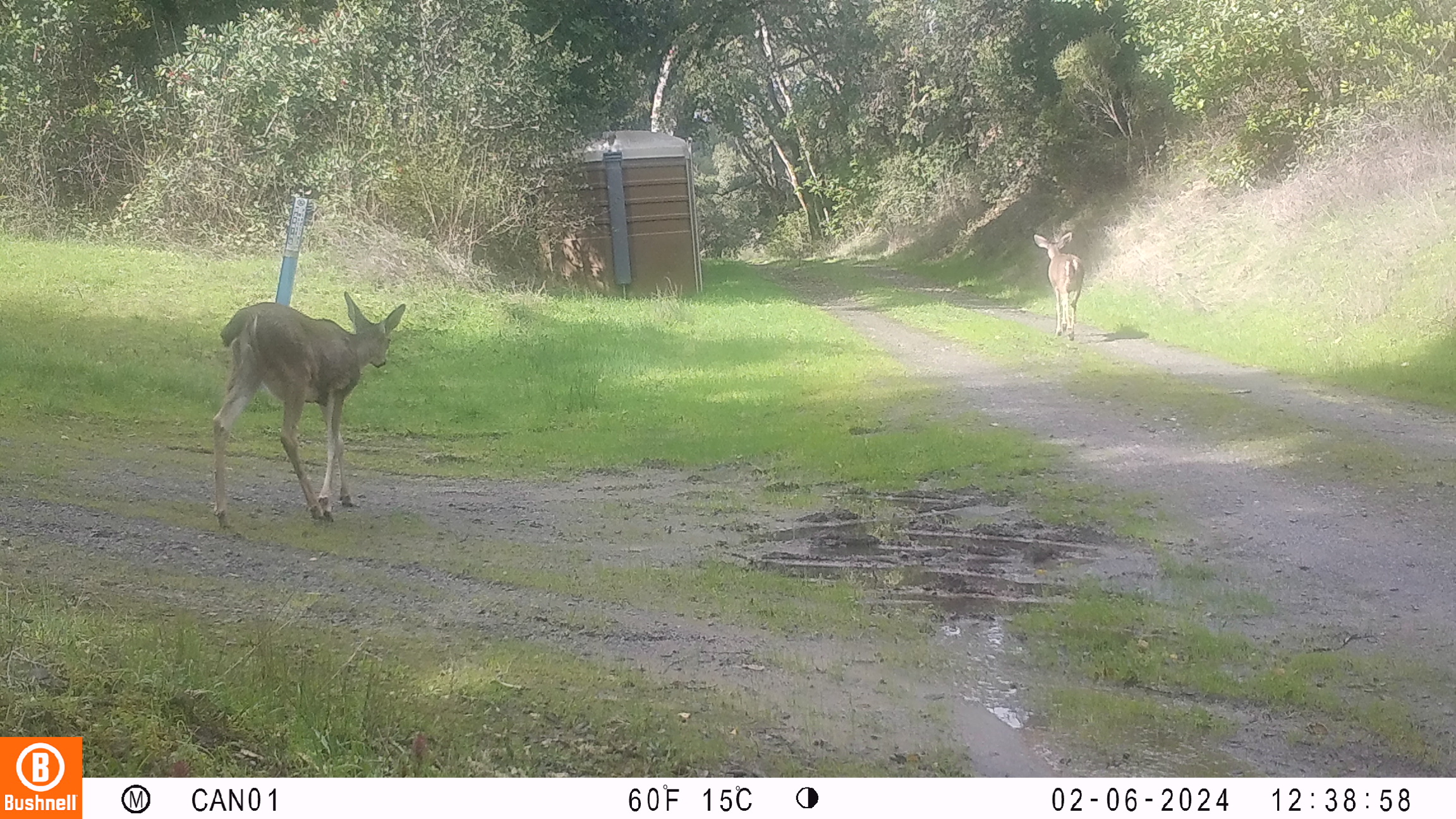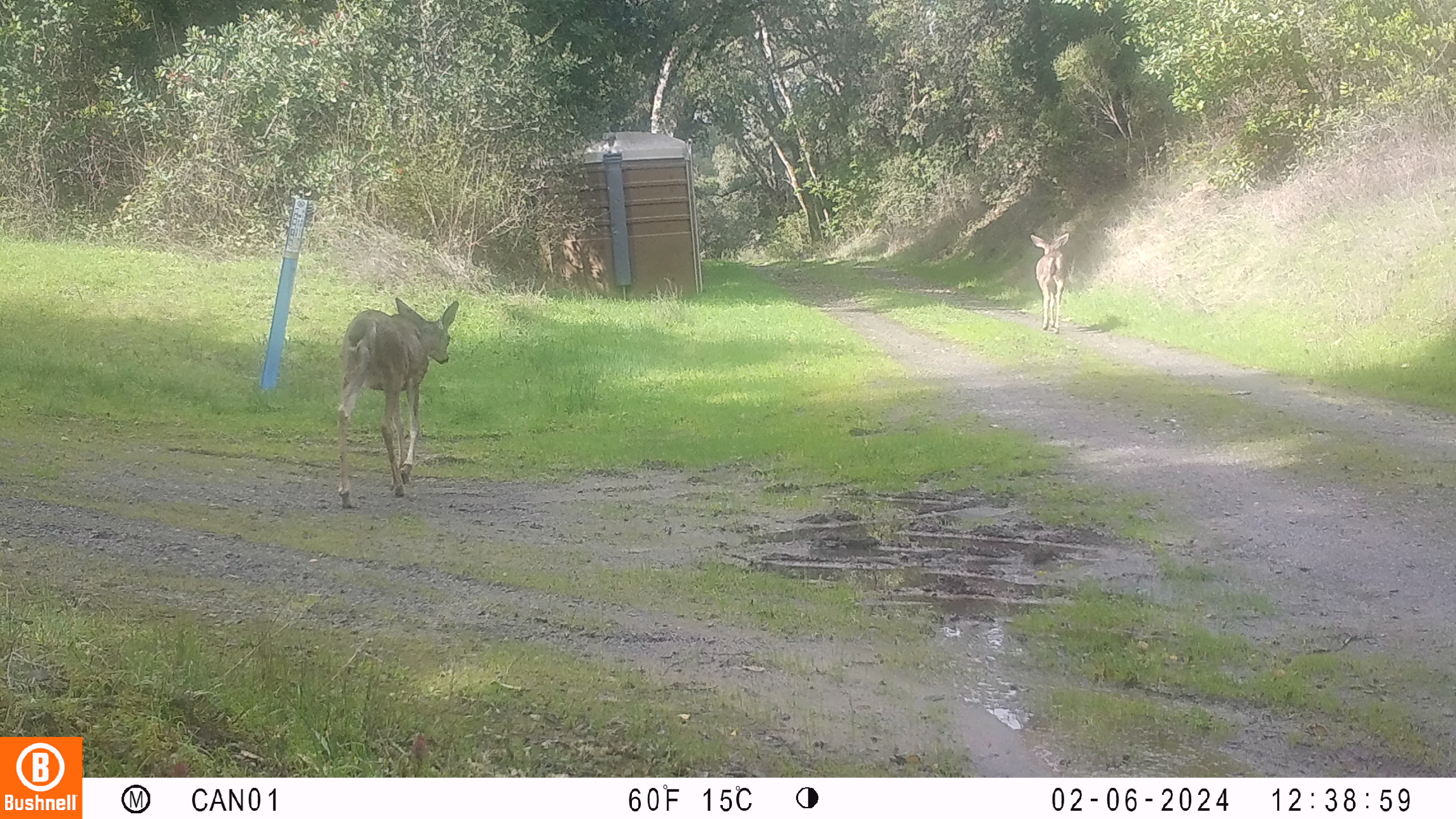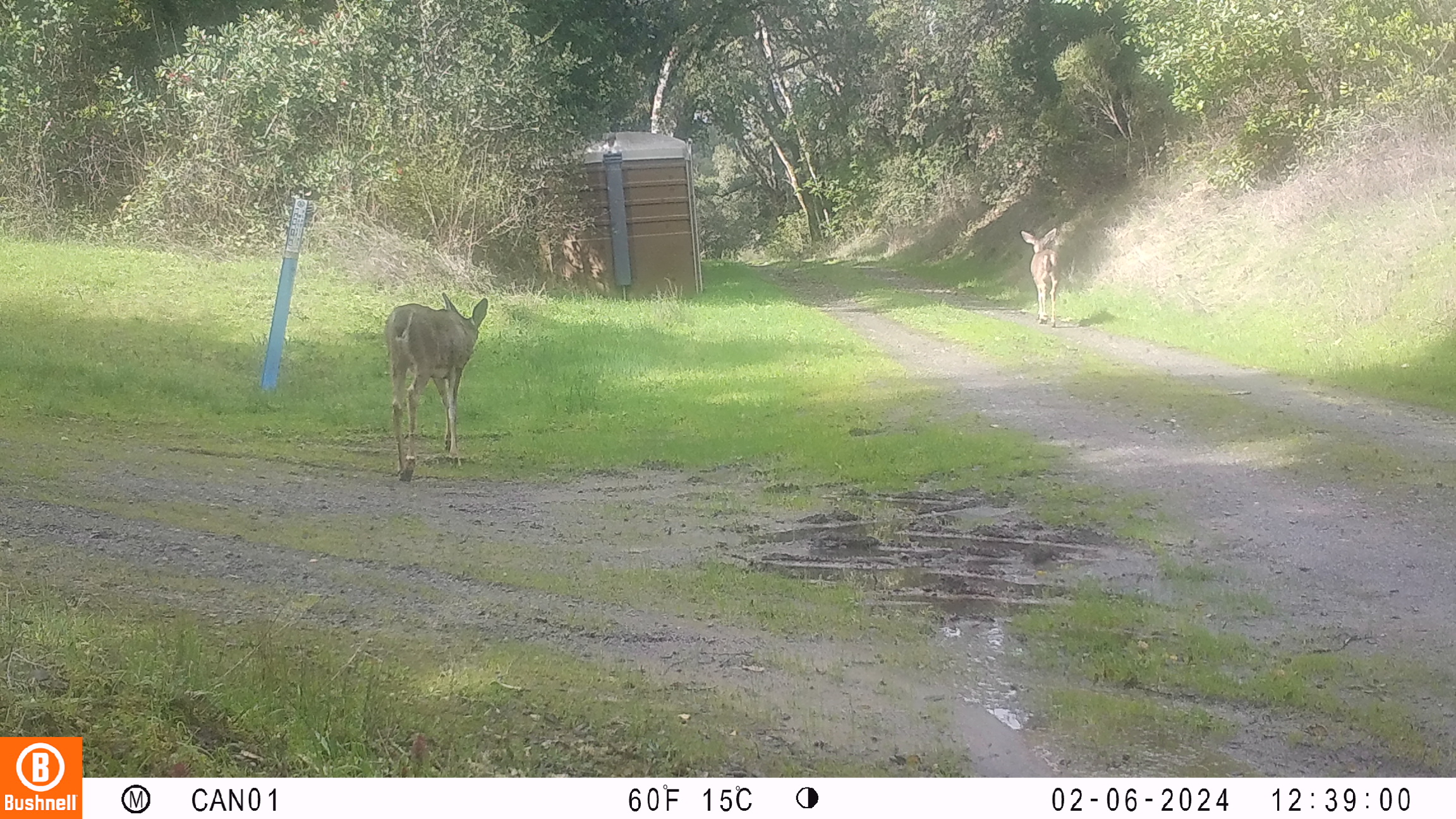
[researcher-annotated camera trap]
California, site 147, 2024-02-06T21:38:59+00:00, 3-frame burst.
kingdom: Animalia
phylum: Chordata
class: Mammalia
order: Artiodactyla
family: Cervidae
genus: Odocoileus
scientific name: Odocoileus hemionus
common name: mule deer